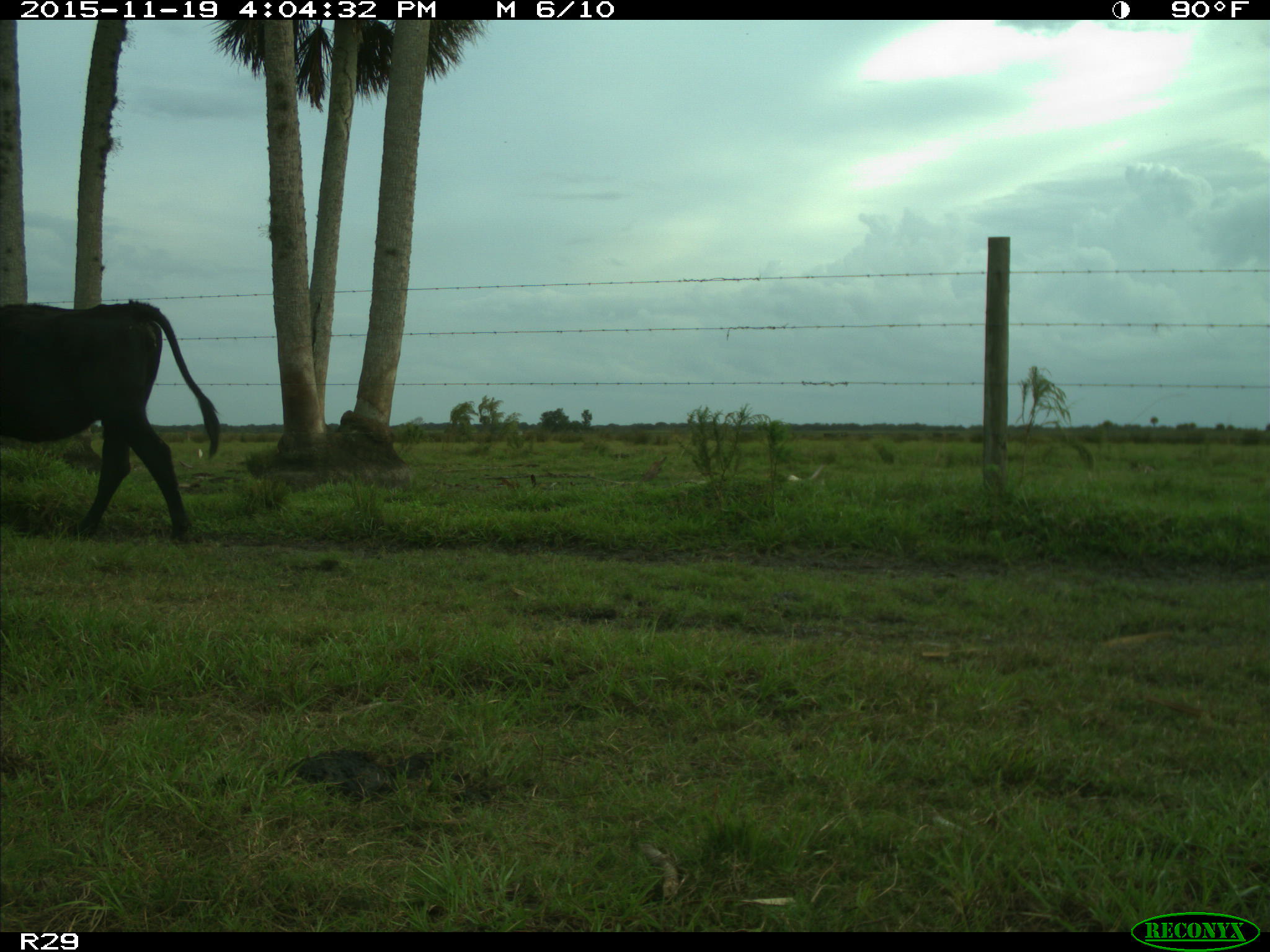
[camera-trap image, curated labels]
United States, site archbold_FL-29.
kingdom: Animalia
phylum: Chordata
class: Mammalia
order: Artiodactyla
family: Bovidae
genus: Bos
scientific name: Bos taurus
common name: domestic cow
Bos taurus (domestic cow).